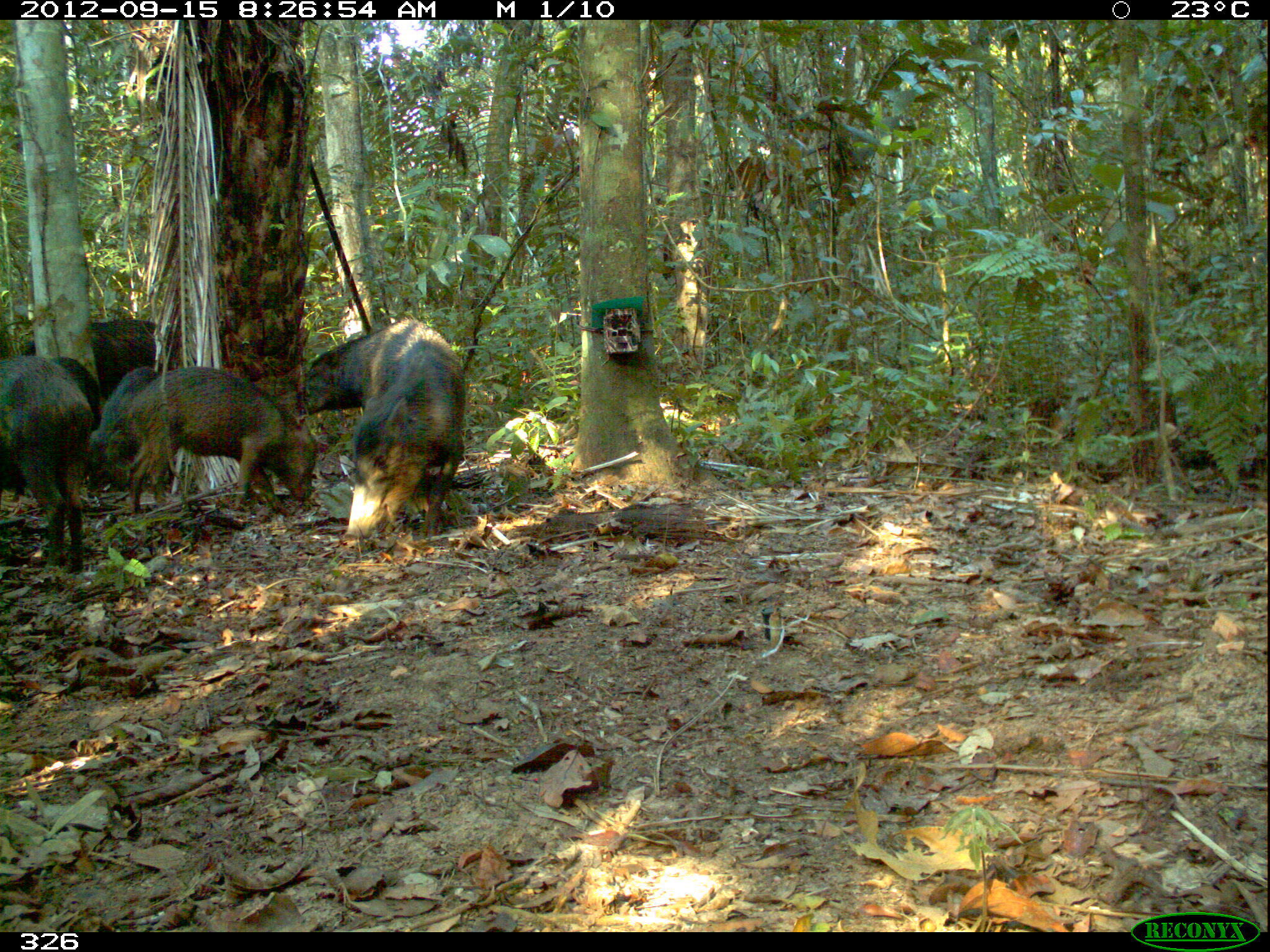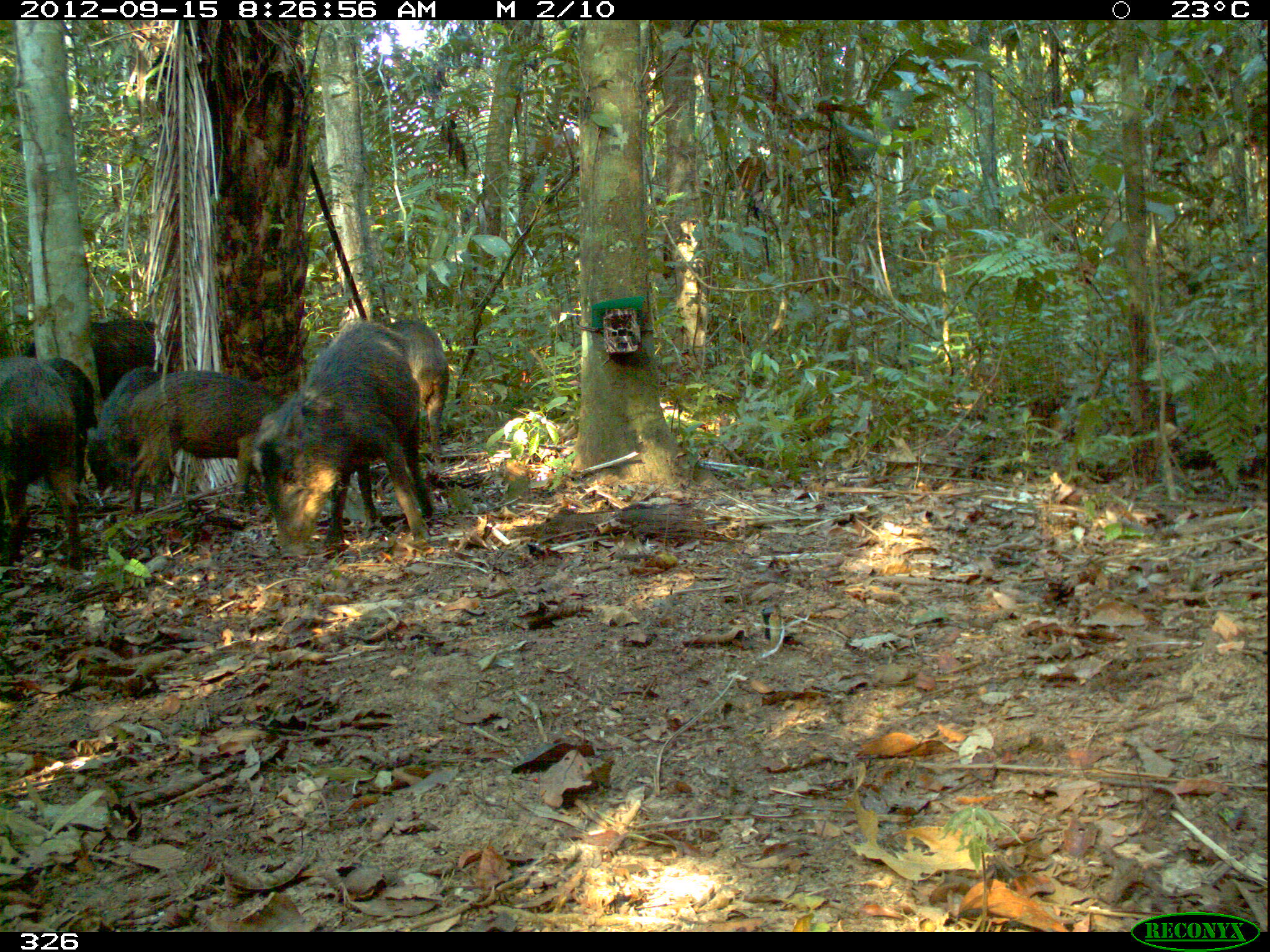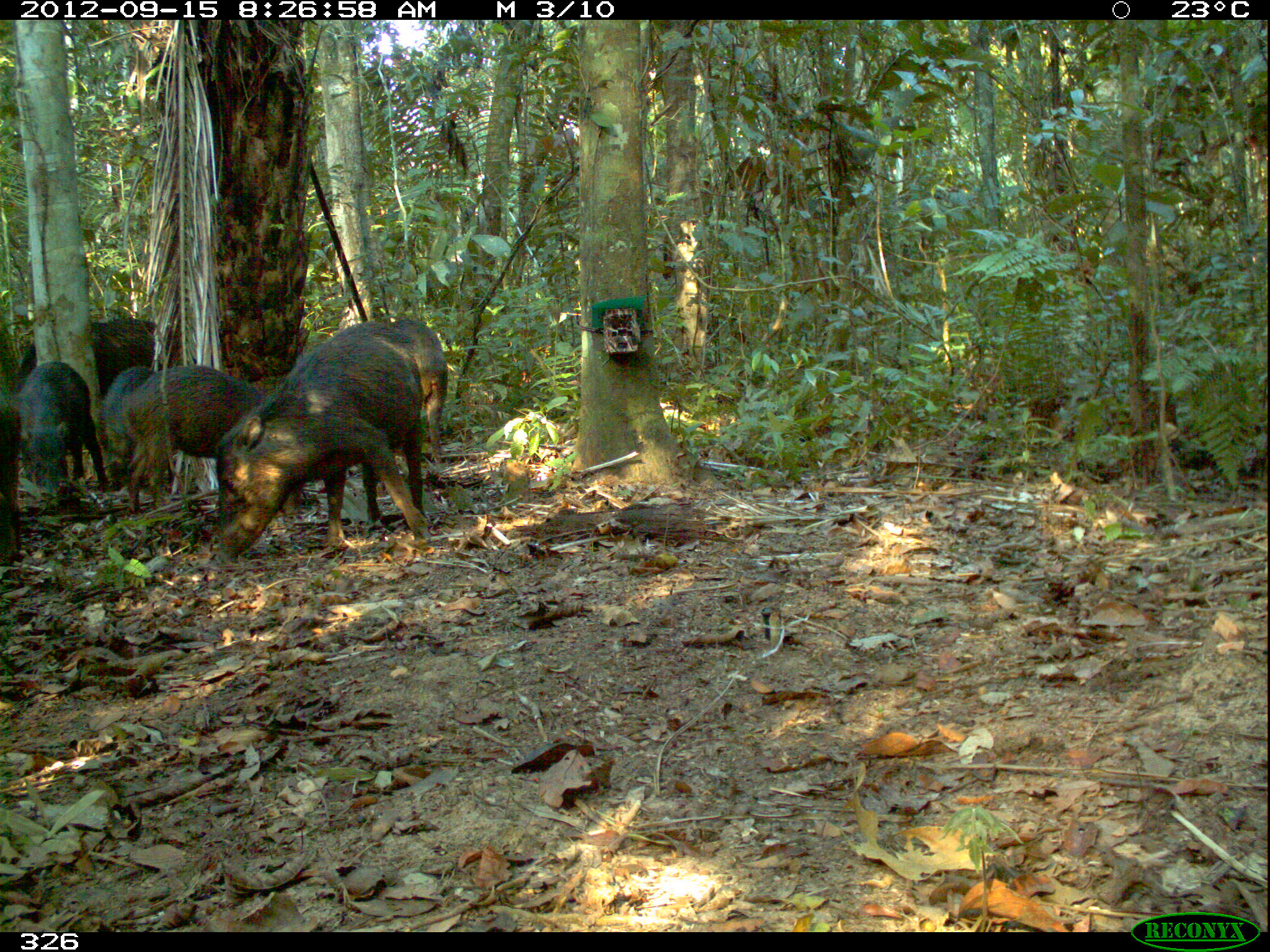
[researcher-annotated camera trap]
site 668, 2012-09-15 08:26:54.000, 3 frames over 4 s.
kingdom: Animalia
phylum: Chordata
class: Mammalia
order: Artiodactyla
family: Tayassuidae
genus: Tayassu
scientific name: Tayassu pecari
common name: white-lipped peccary